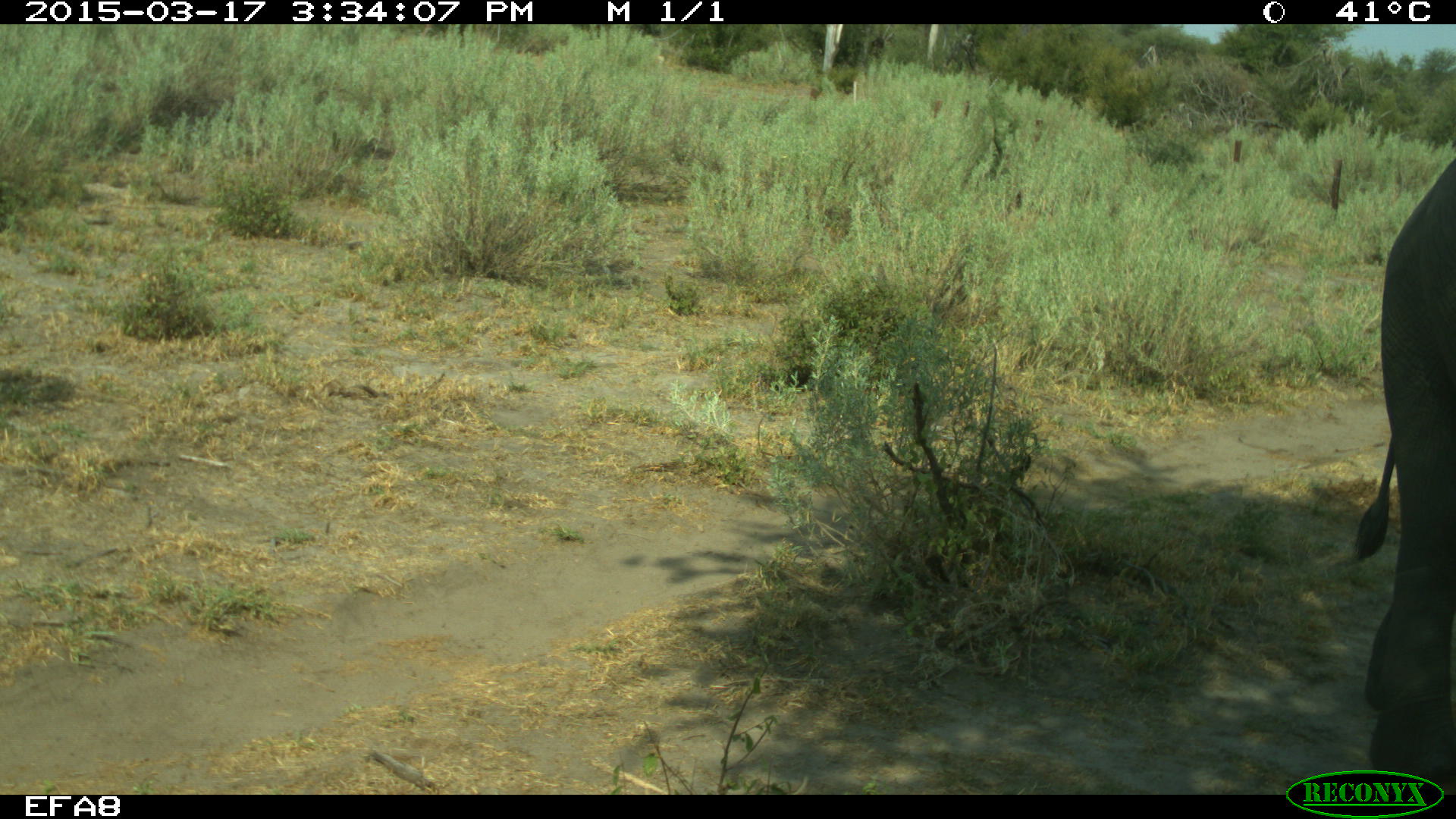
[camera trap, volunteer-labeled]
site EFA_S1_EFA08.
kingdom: Animalia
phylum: Chordata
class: Mammalia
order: Proboscidea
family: Elephantidae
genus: Loxodonta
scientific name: Loxodonta africana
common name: african bush elephant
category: elephant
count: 1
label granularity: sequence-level